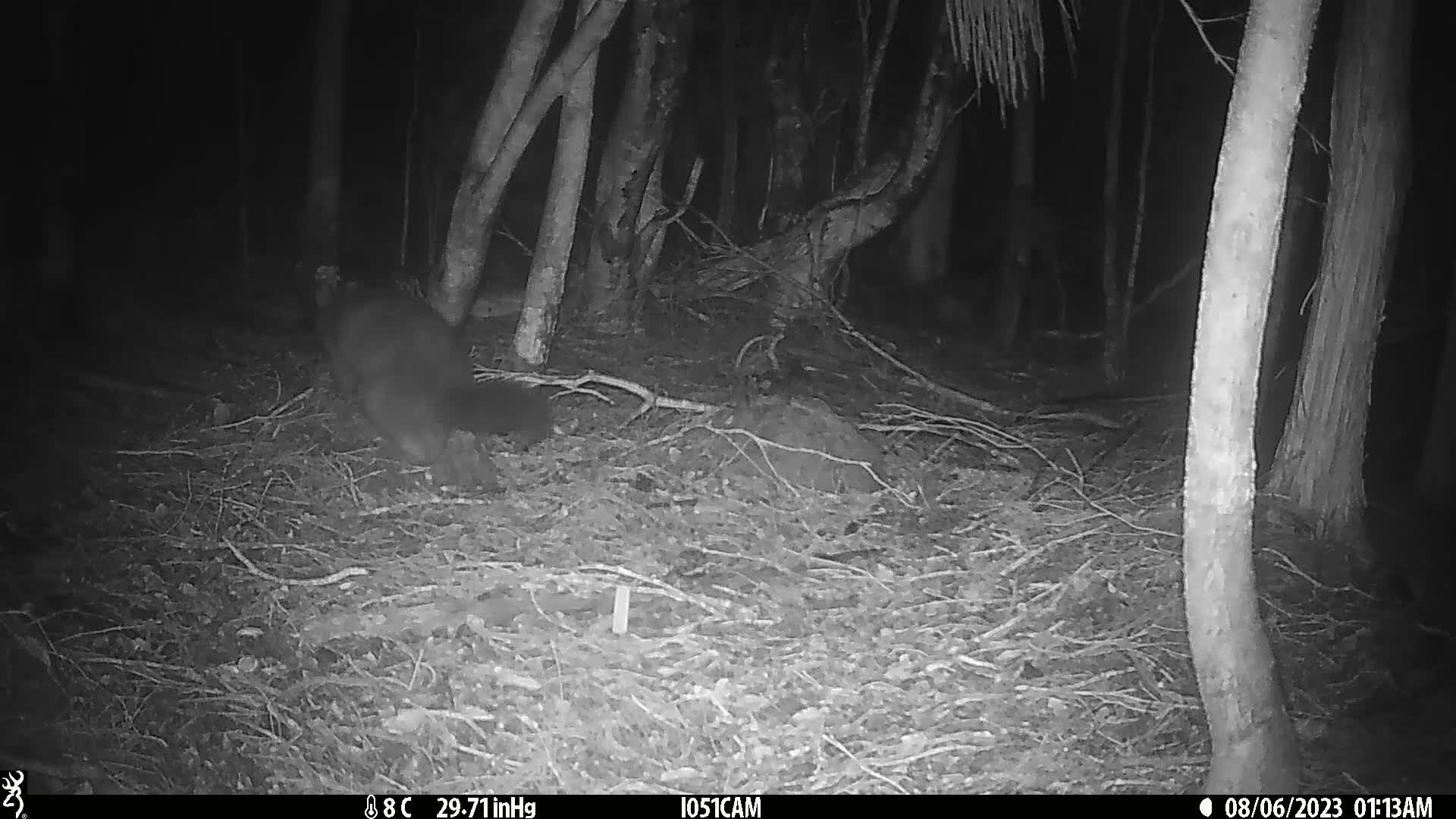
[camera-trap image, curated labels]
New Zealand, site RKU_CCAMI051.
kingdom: Animalia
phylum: Chordata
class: Mammalia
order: Diprotodontia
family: Phalangeridae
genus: Trichosurus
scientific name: Trichosurus vulpecula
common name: common brushtail possum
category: possum